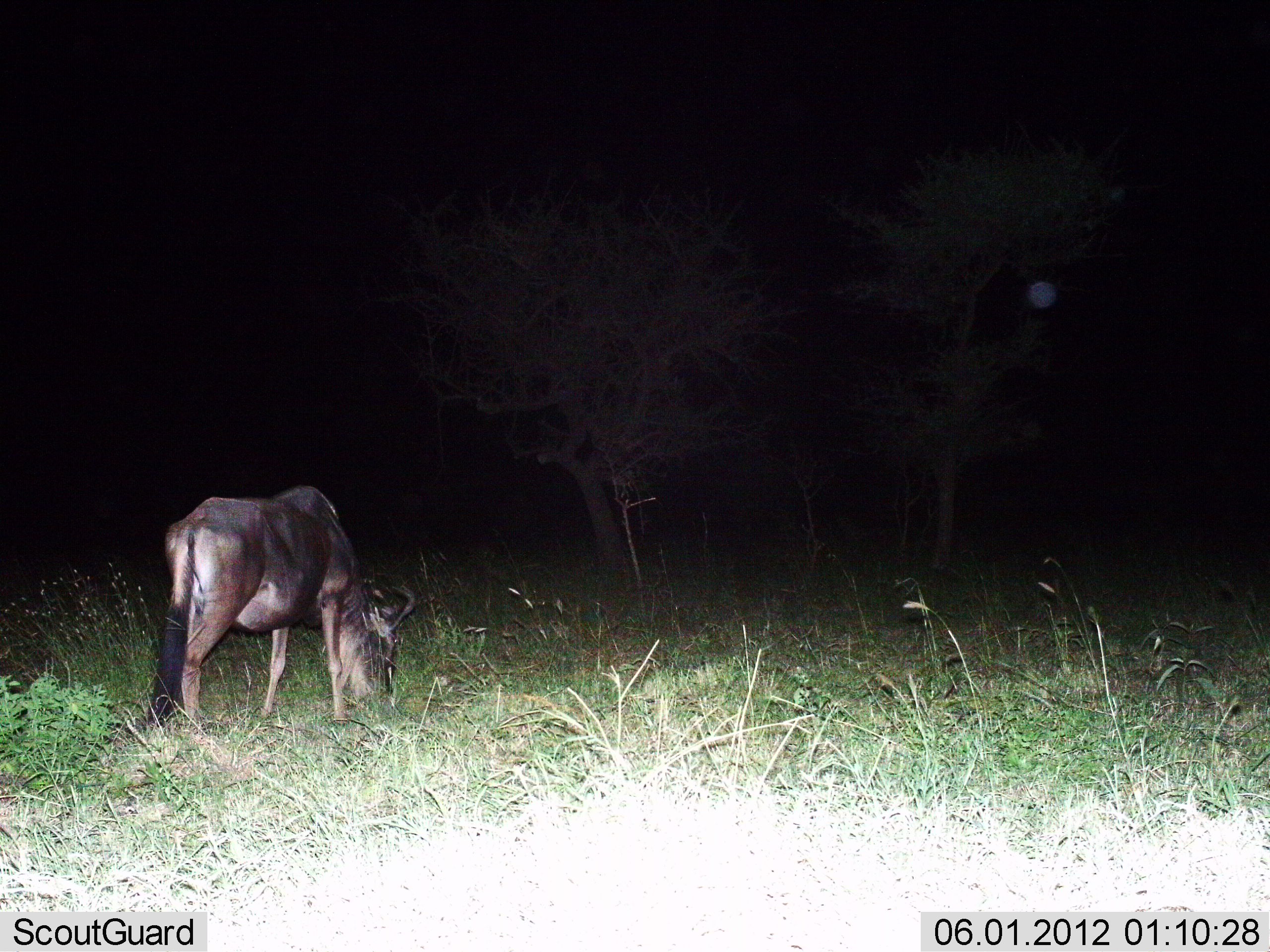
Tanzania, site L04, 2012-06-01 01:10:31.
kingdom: Animalia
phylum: Chordata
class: Mammalia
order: Artiodactyla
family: Bovidae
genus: Connochaetes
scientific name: Connochaetes taurinus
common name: blue wildebeest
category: wildebeest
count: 1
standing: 20%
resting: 0%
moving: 0%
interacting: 0%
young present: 0%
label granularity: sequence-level